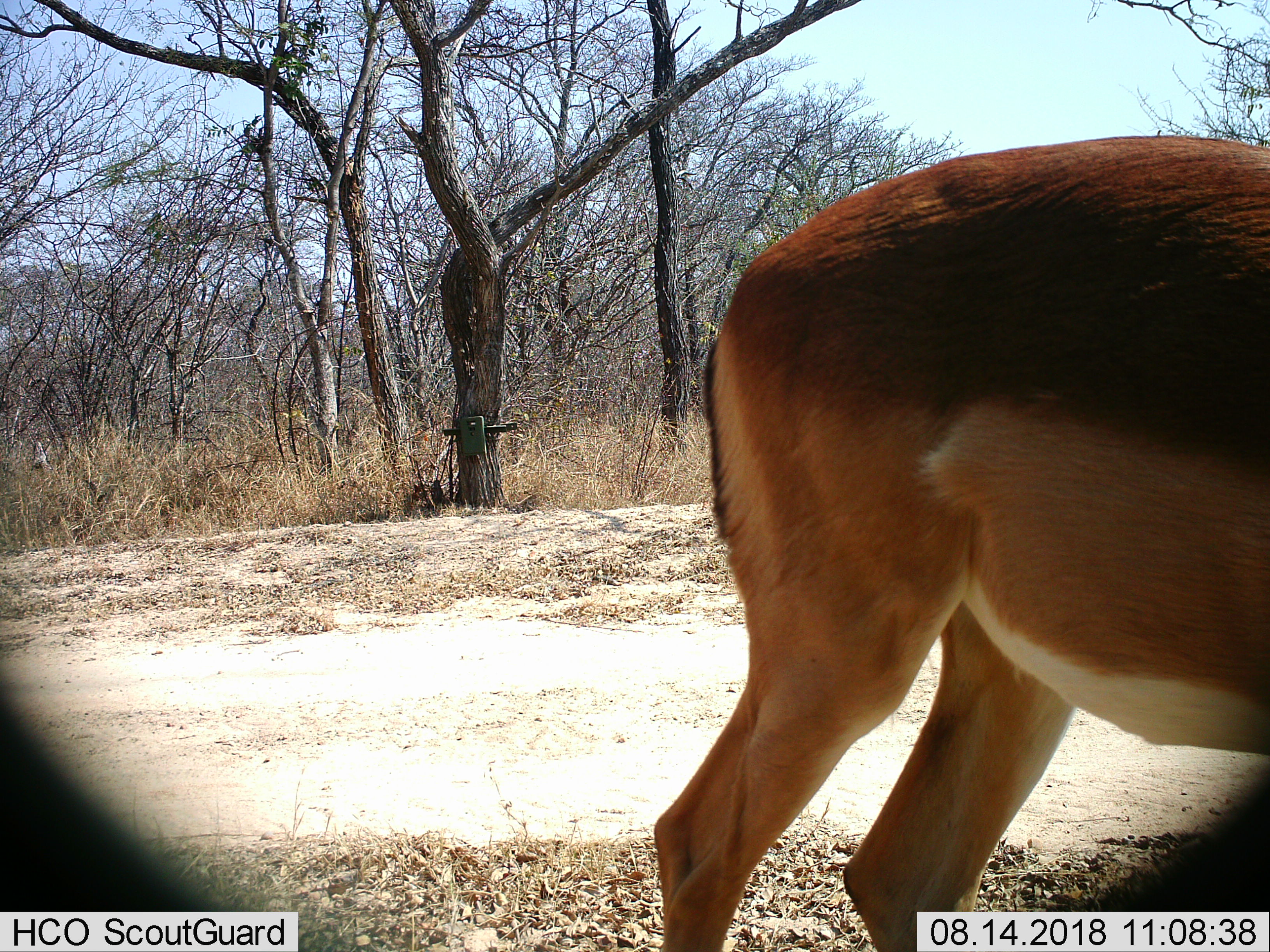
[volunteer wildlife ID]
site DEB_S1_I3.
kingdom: Animalia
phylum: Chordata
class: Mammalia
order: Artiodactyla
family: Bovidae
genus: Aepyceros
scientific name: Aepyceros melampus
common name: impala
Impala (Aepyceros melampus), count 1. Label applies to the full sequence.